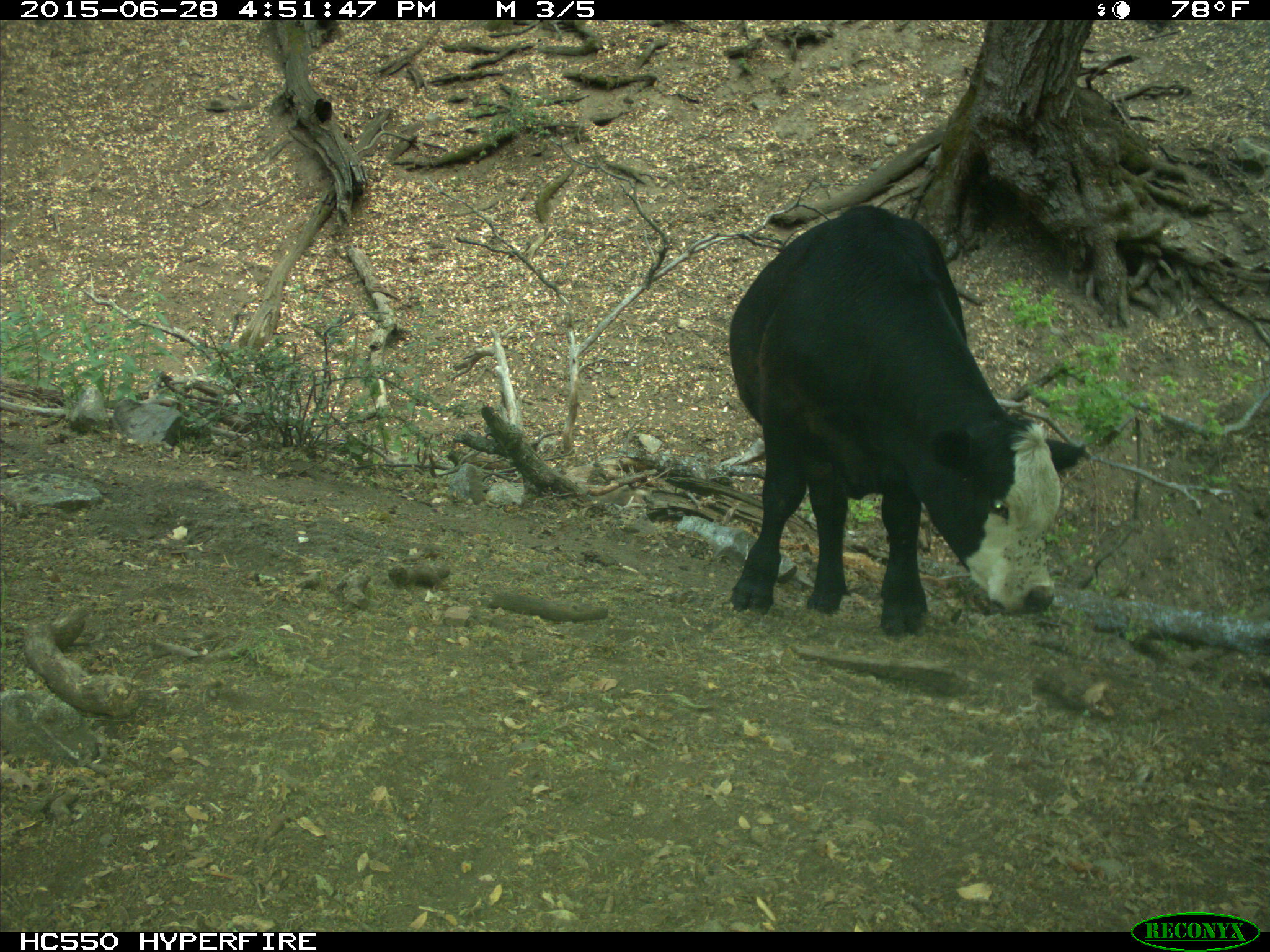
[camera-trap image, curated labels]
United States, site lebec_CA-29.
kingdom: Animalia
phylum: Chordata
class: Mammalia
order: Artiodactyla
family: Bovidae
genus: Bos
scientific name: Bos taurus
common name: domestic cow